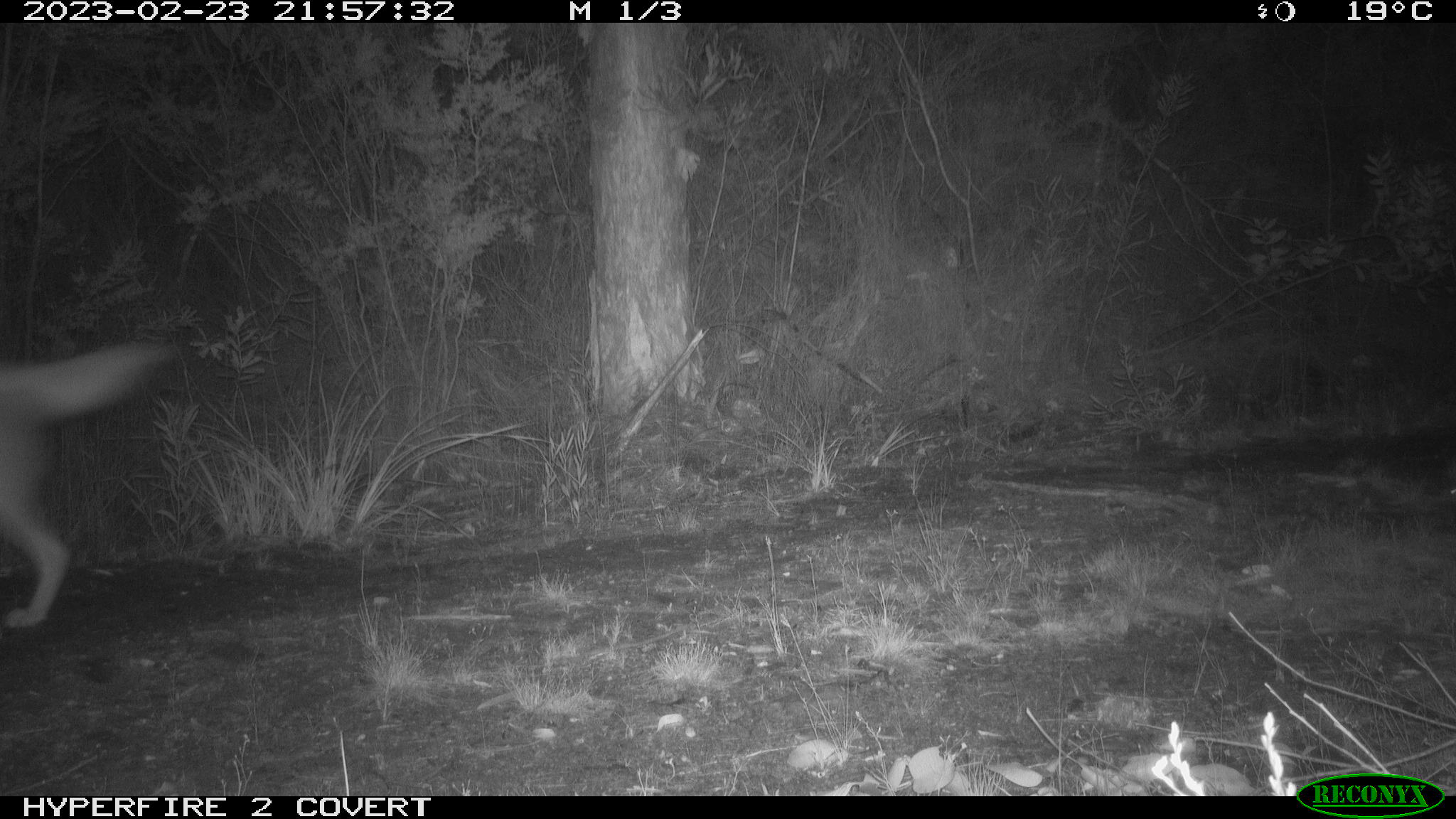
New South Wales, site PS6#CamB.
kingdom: Animalia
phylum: Chordata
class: Mammalia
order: Carnivora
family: Canidae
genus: Canis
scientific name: Canis familiaris dingo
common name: dingo